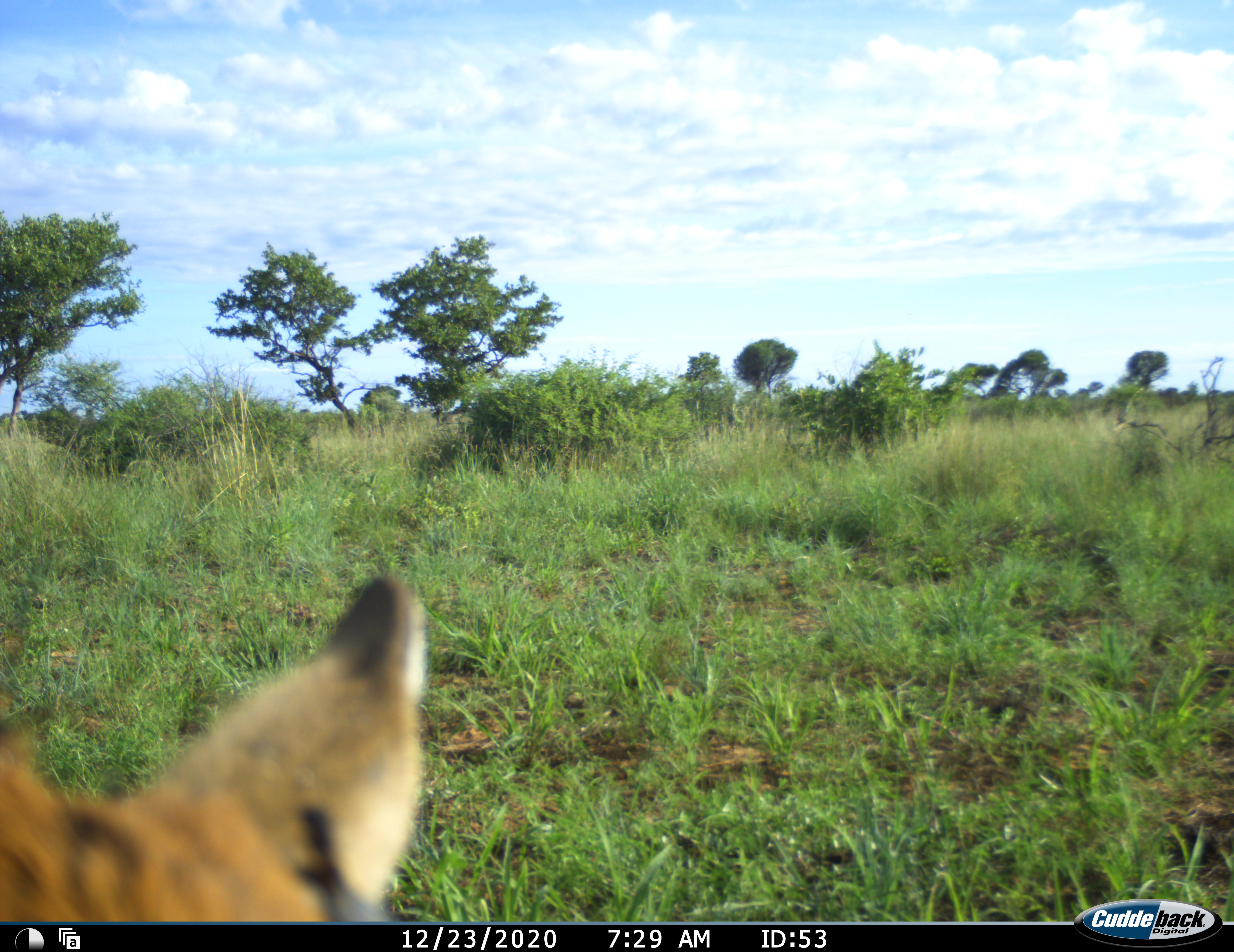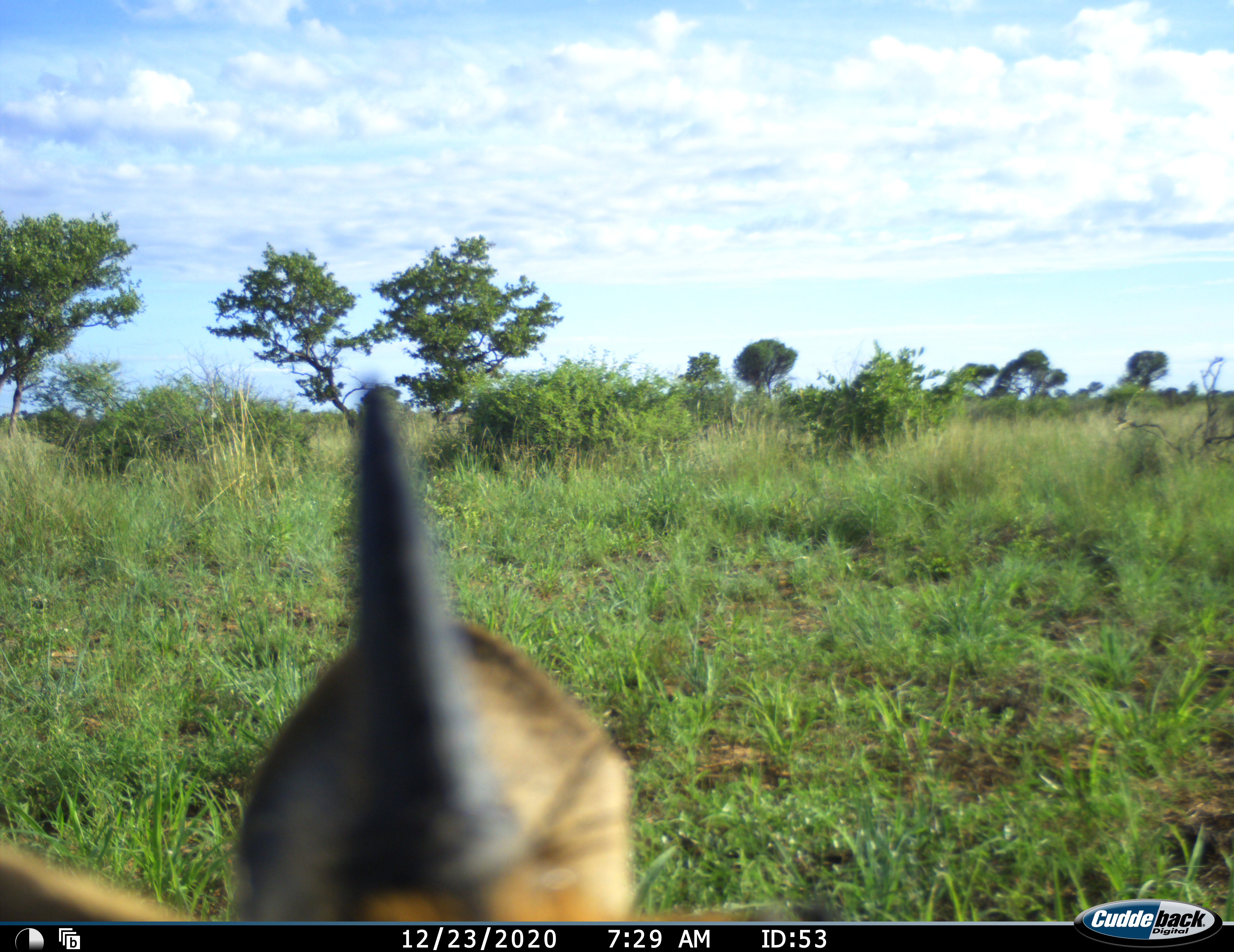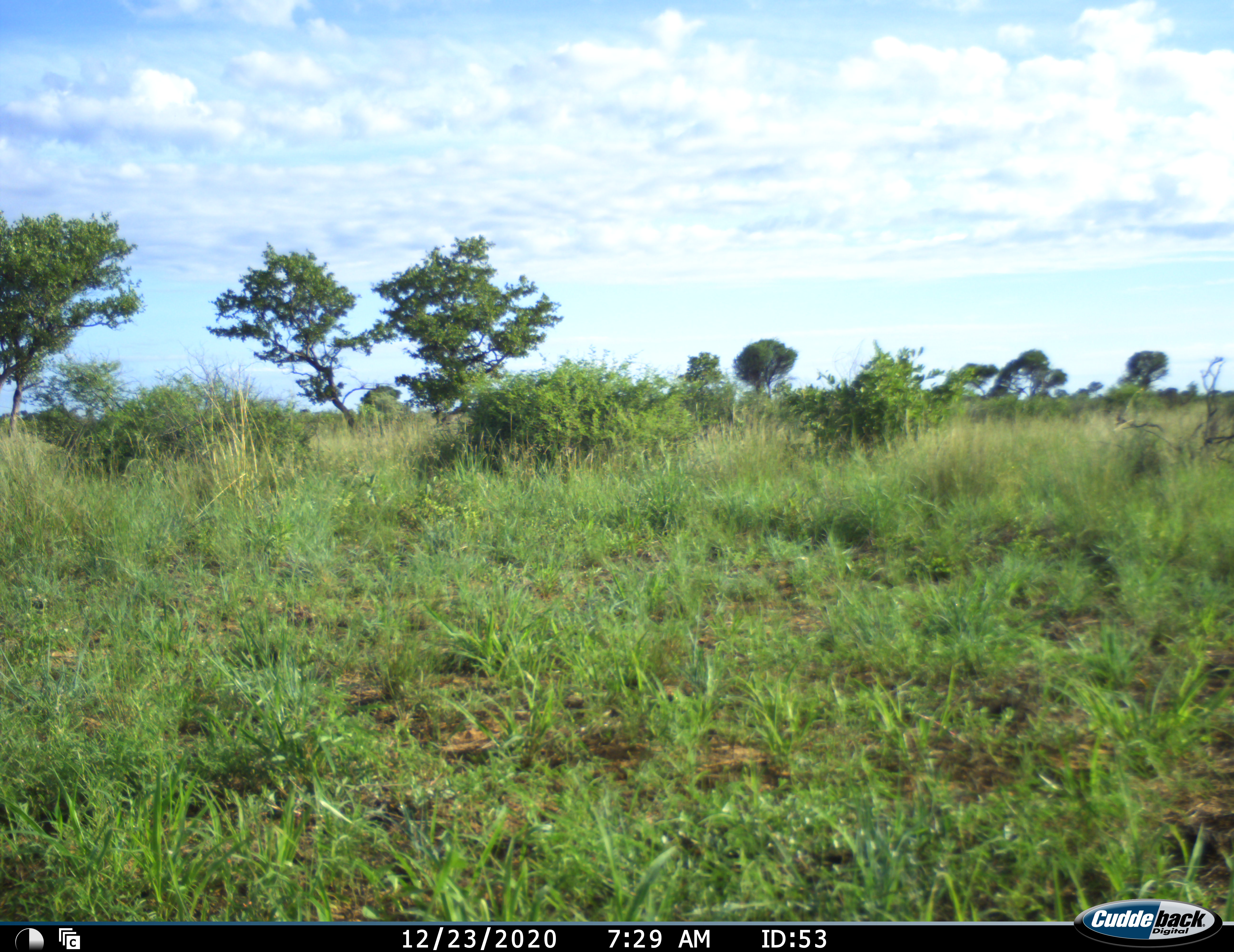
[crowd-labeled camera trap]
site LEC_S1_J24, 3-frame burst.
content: unidentified animal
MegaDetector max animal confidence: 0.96